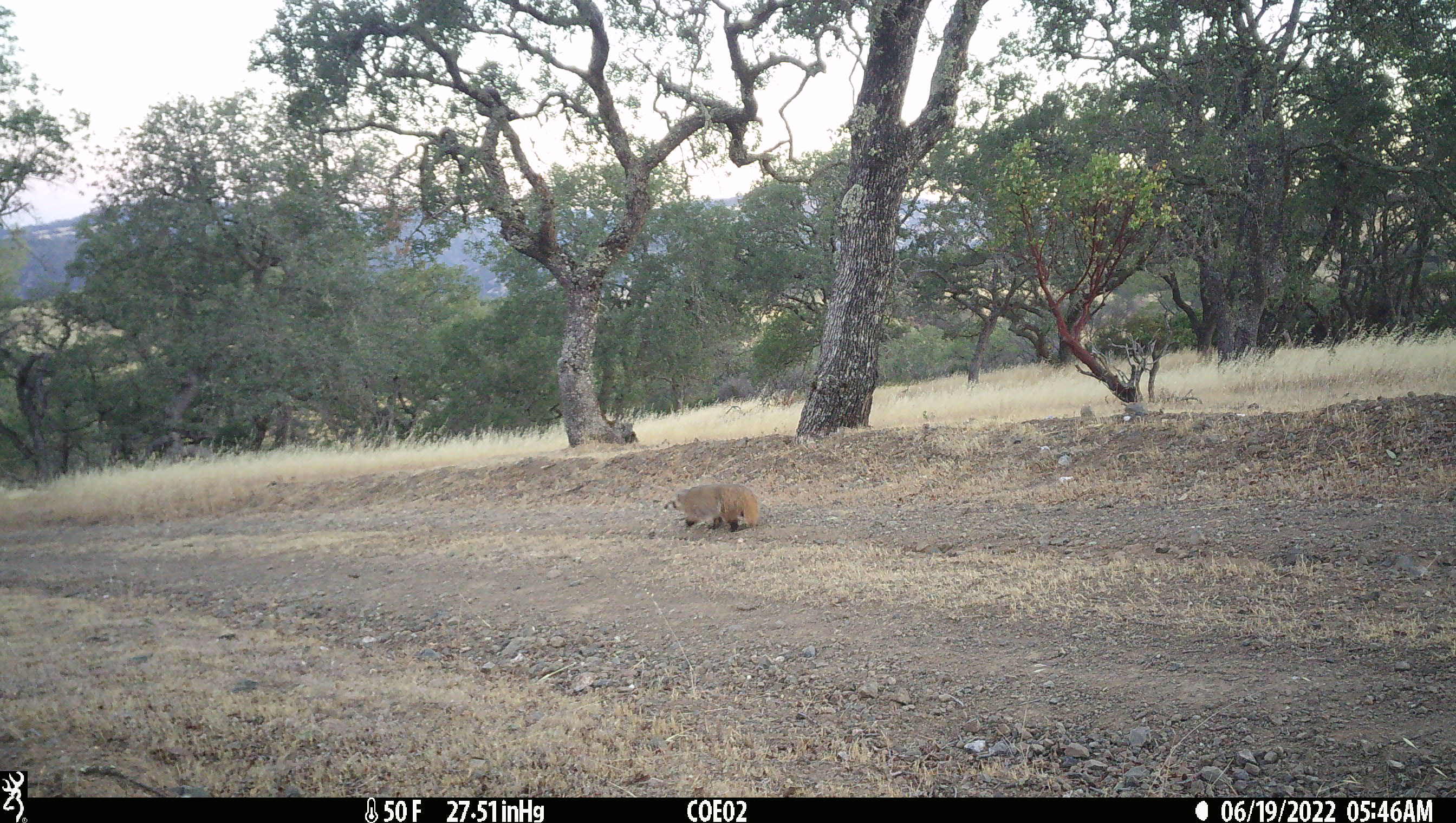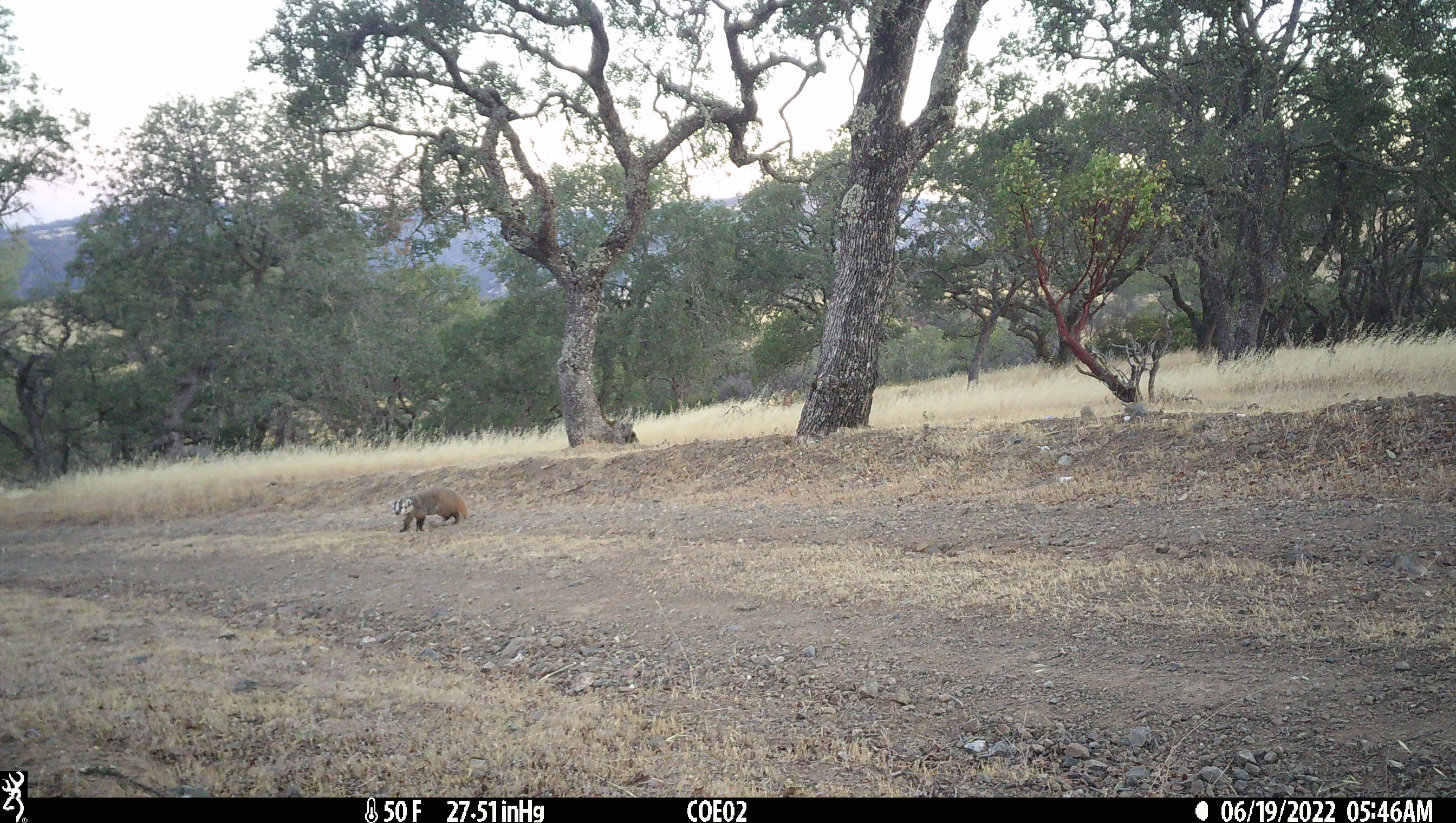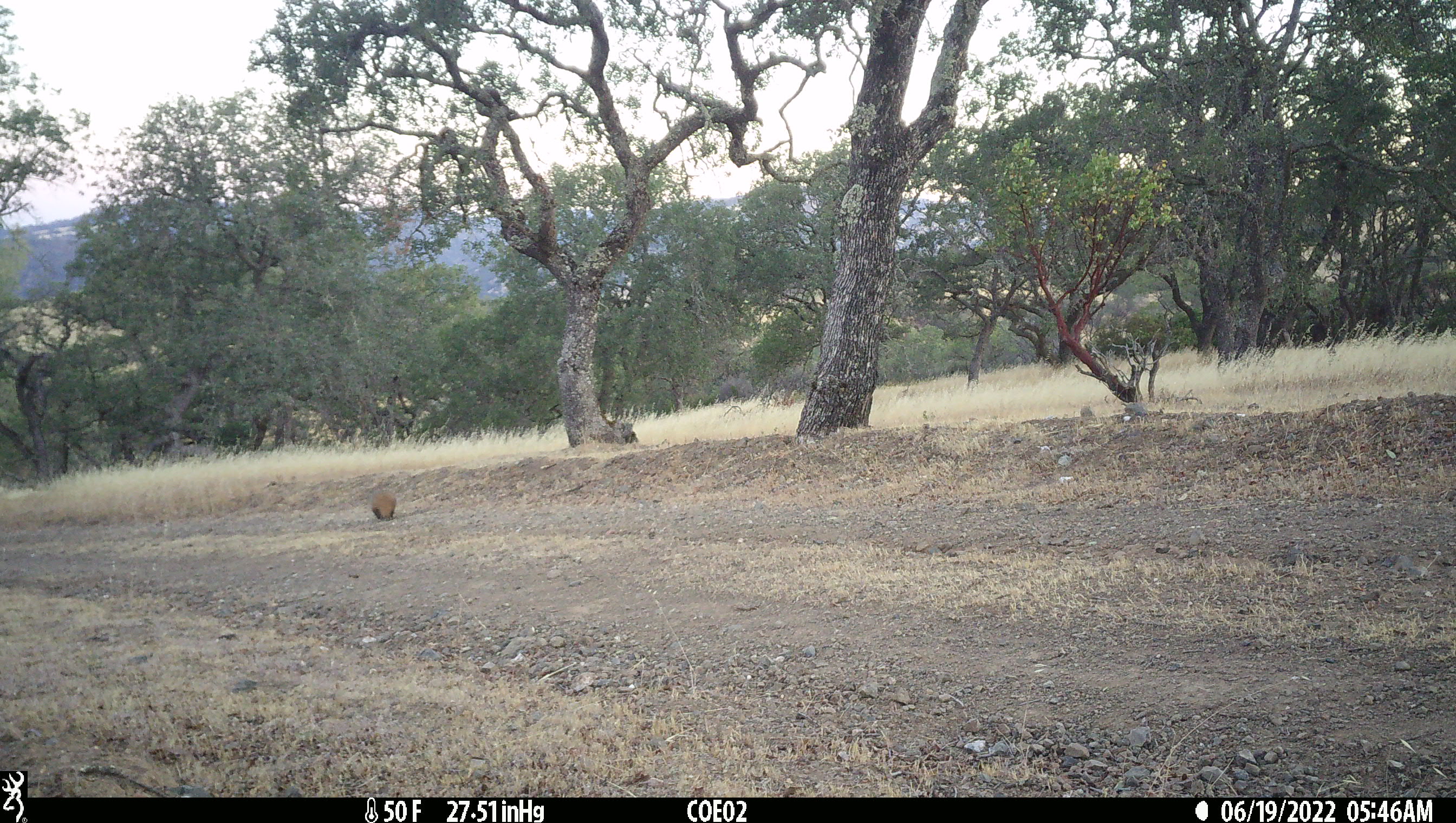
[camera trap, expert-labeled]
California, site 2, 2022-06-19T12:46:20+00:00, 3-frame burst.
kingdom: Animalia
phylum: Chordata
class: Mammalia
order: Carnivora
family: Mustelidae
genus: Taxidea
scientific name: Taxidea taxus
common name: american badger